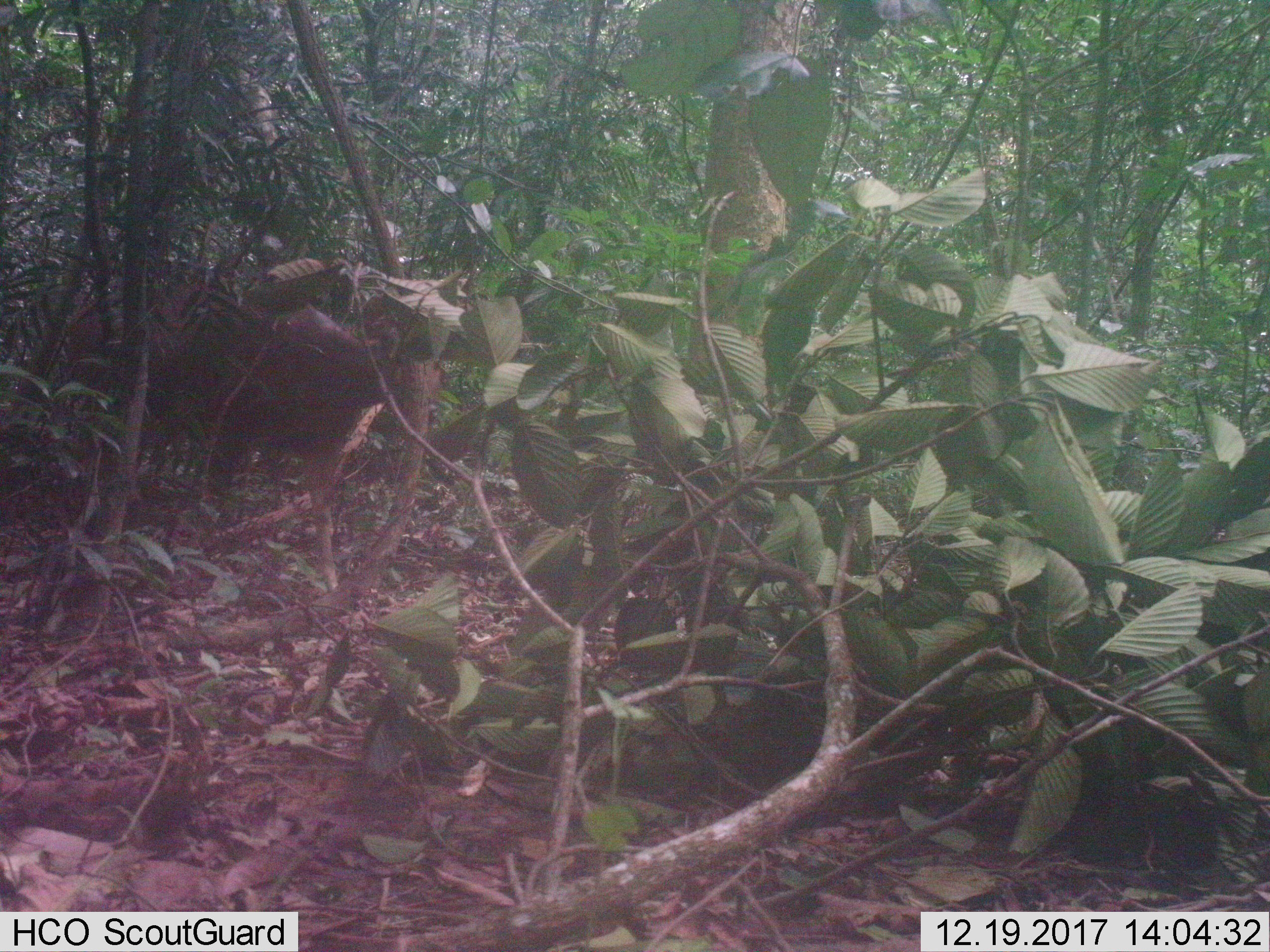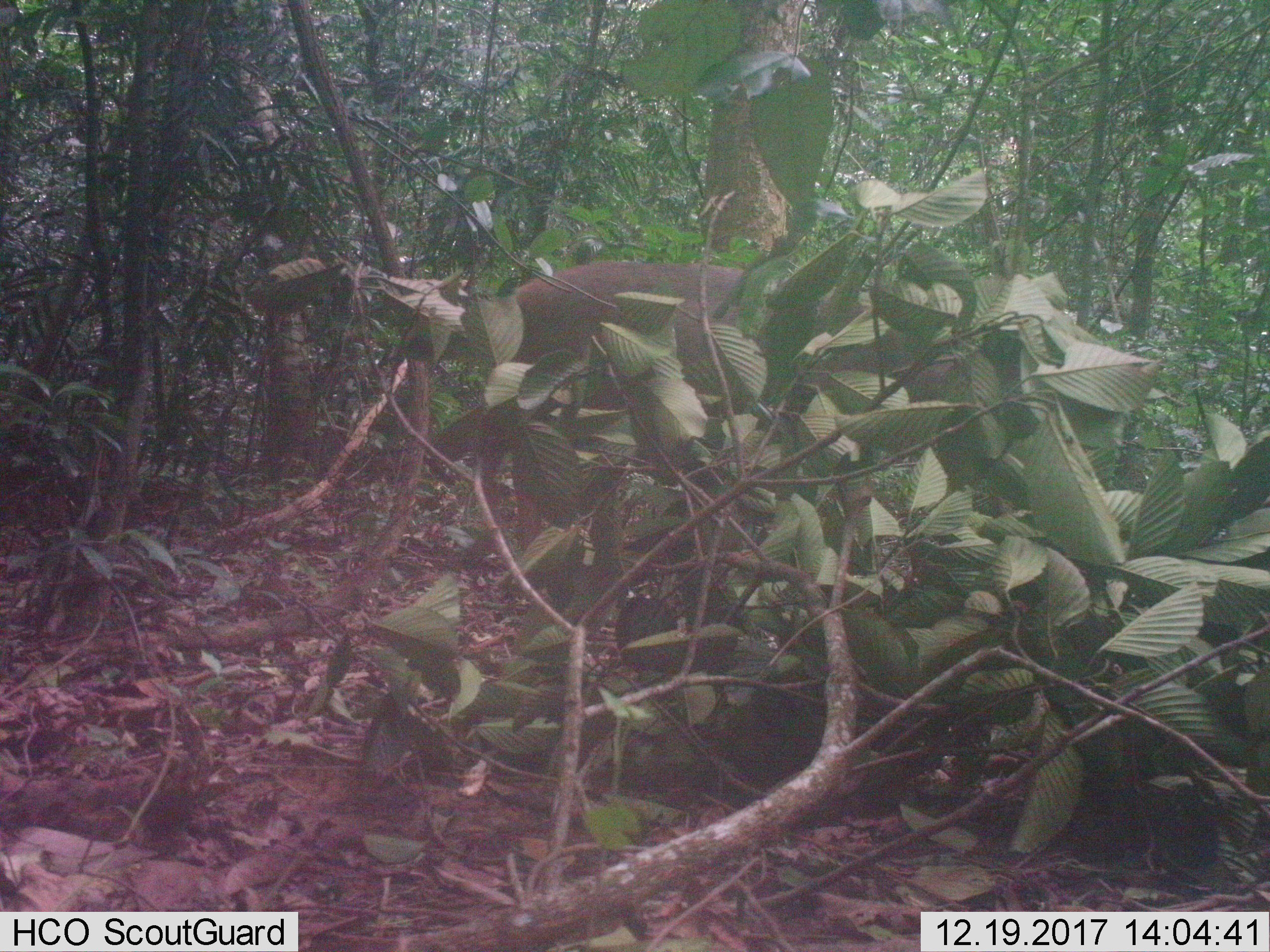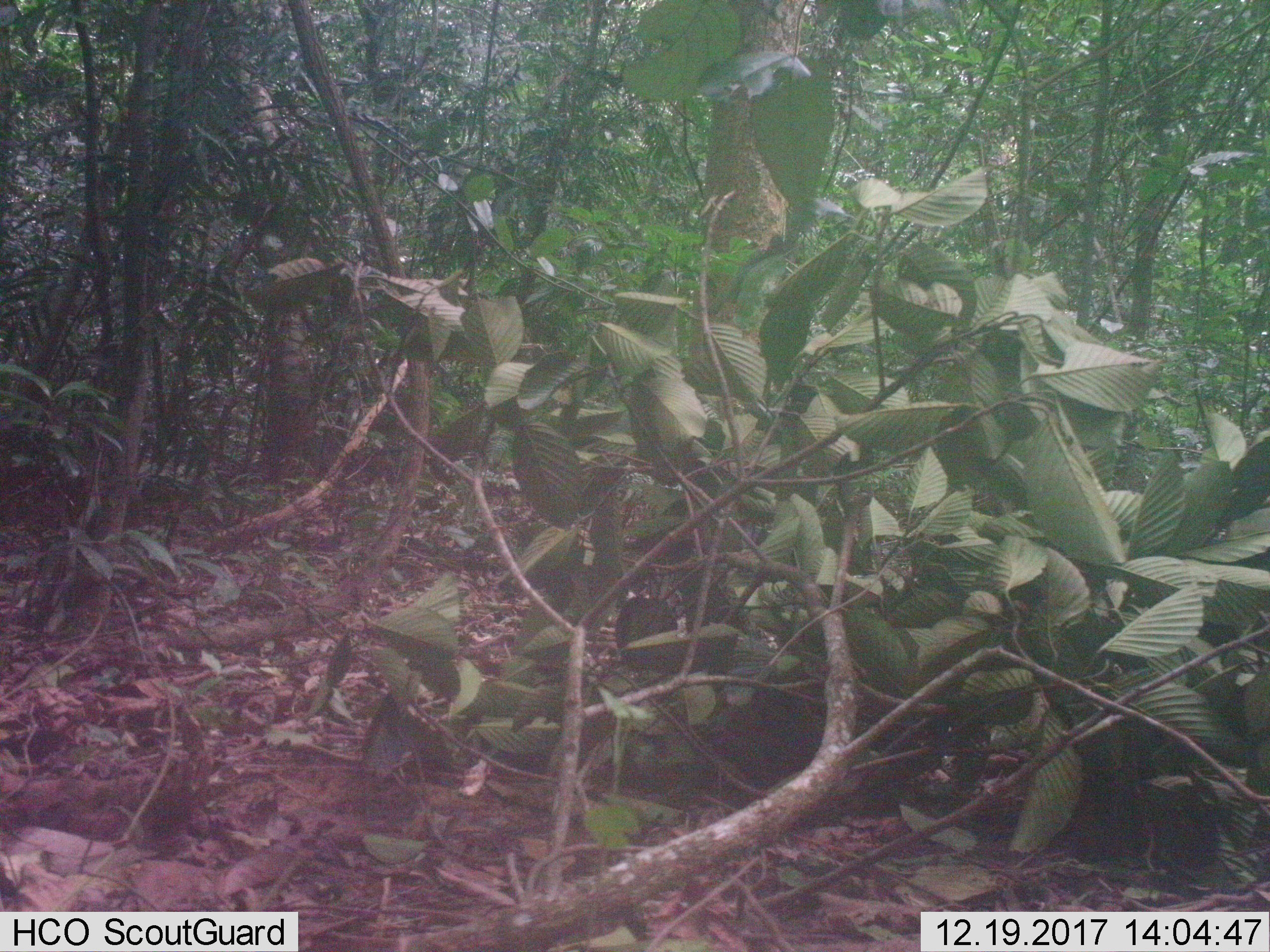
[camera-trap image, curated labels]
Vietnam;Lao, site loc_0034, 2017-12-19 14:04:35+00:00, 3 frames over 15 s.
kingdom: Animalia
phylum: Chordata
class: Mammalia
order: Artiodactyla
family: Cervidae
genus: Rusa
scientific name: Rusa unicolor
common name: sambar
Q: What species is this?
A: Sambar (Rusa unicolor).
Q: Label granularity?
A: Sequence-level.